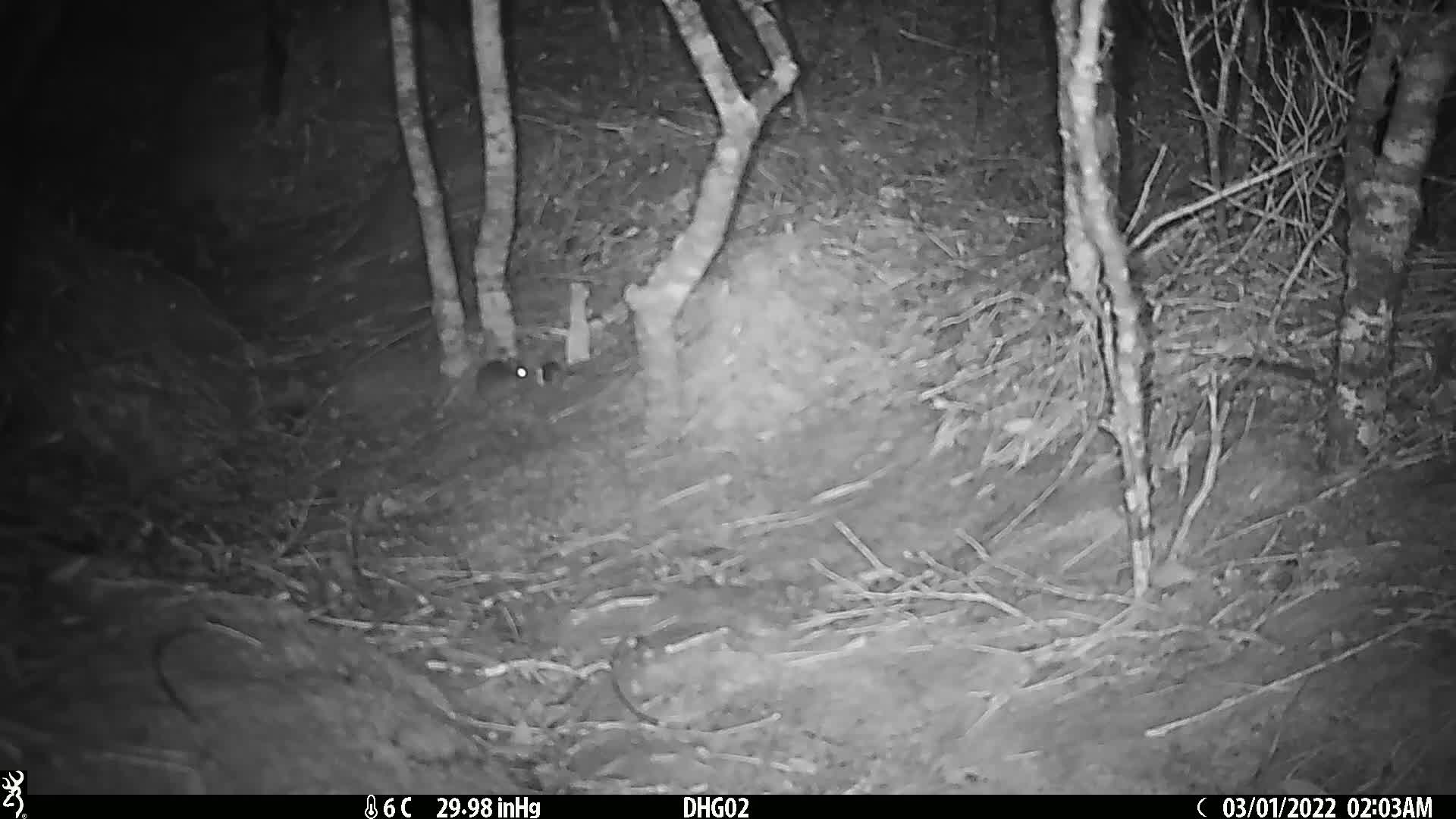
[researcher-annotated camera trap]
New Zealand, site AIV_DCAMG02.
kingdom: Animalia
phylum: Chordata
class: Mammalia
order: Rodentia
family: Muridae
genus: Mus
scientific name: Mus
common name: mouse